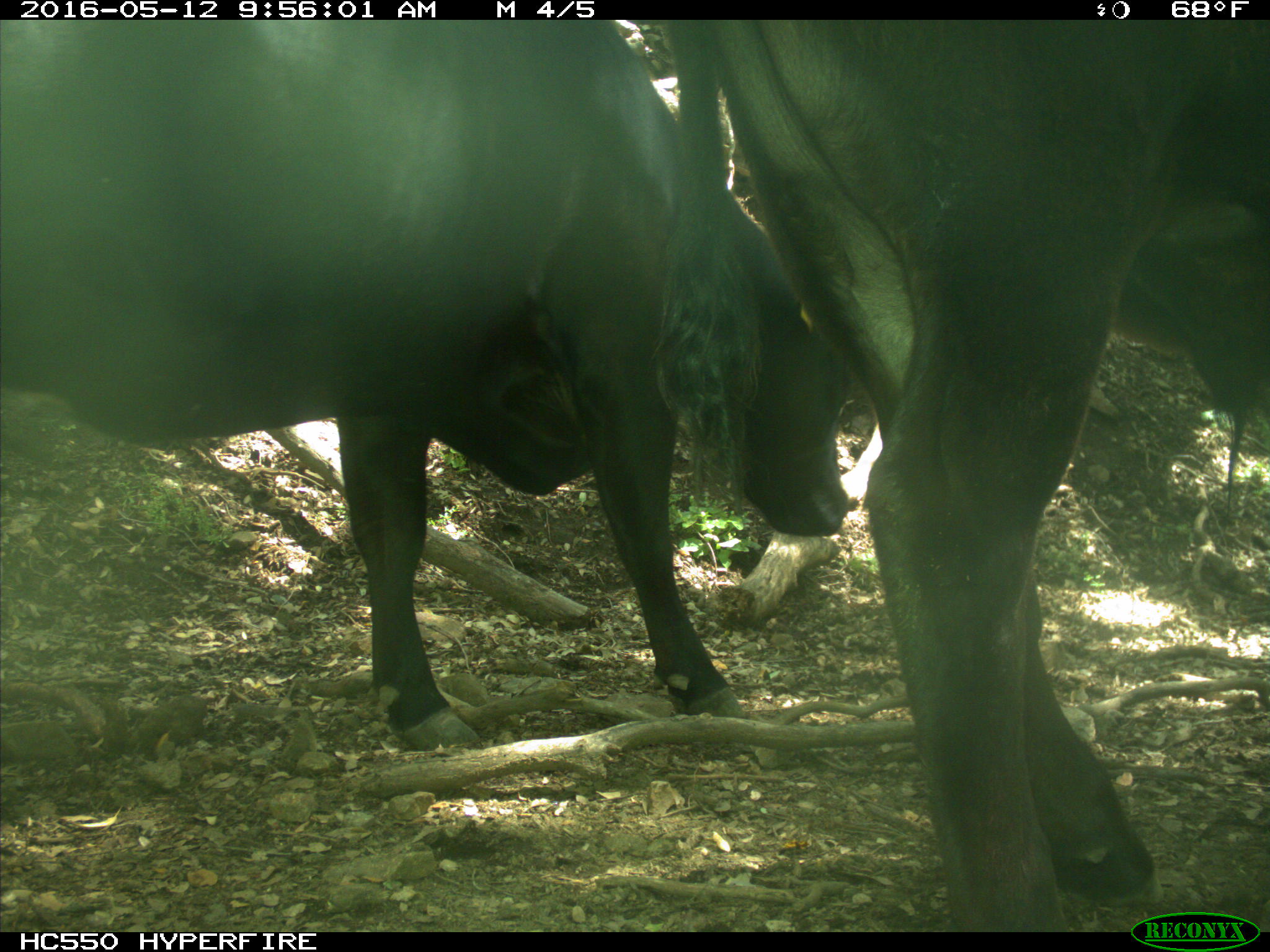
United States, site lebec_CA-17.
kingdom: Animalia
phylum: Chordata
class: Mammalia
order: Artiodactyla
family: Bovidae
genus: Bos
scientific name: Bos taurus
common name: domestic cow